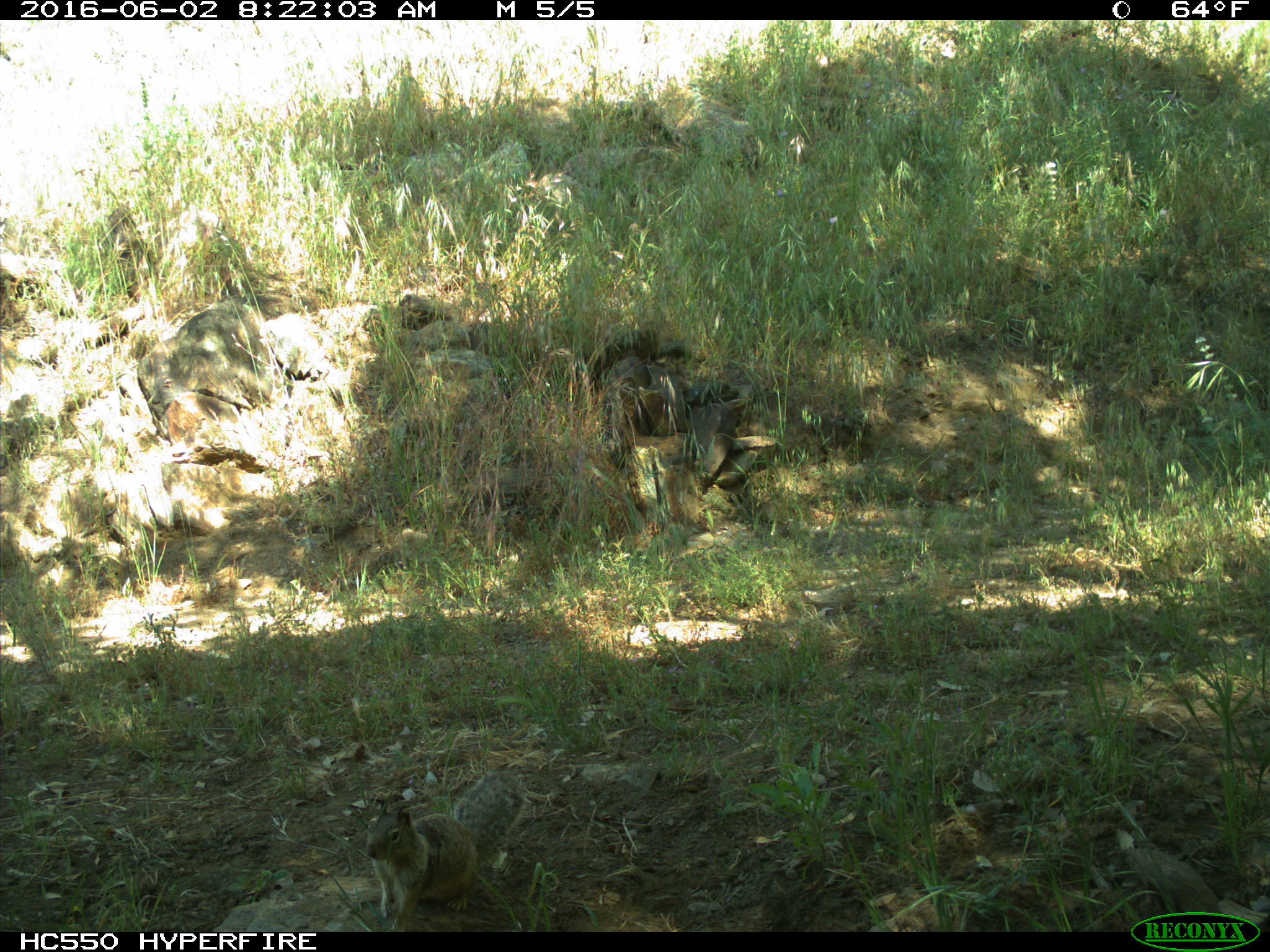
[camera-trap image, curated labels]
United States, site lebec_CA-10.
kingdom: Animalia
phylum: Chordata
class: Mammalia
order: Rodentia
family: Sciuridae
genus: Otospermophilus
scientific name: Otospermophilus beecheyi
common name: california ground squirrel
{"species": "Otospermophilus beecheyi (california ground squirrel)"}